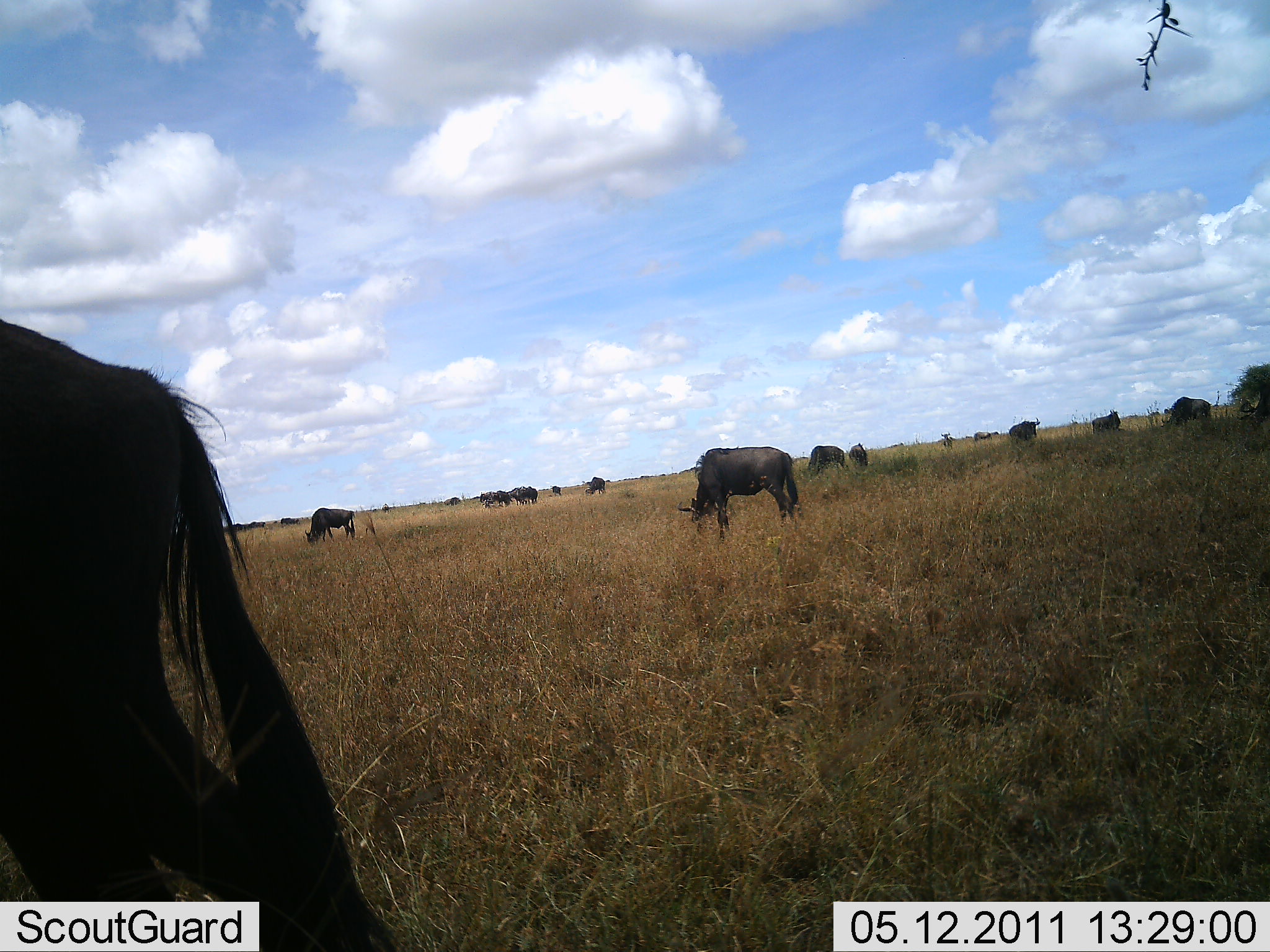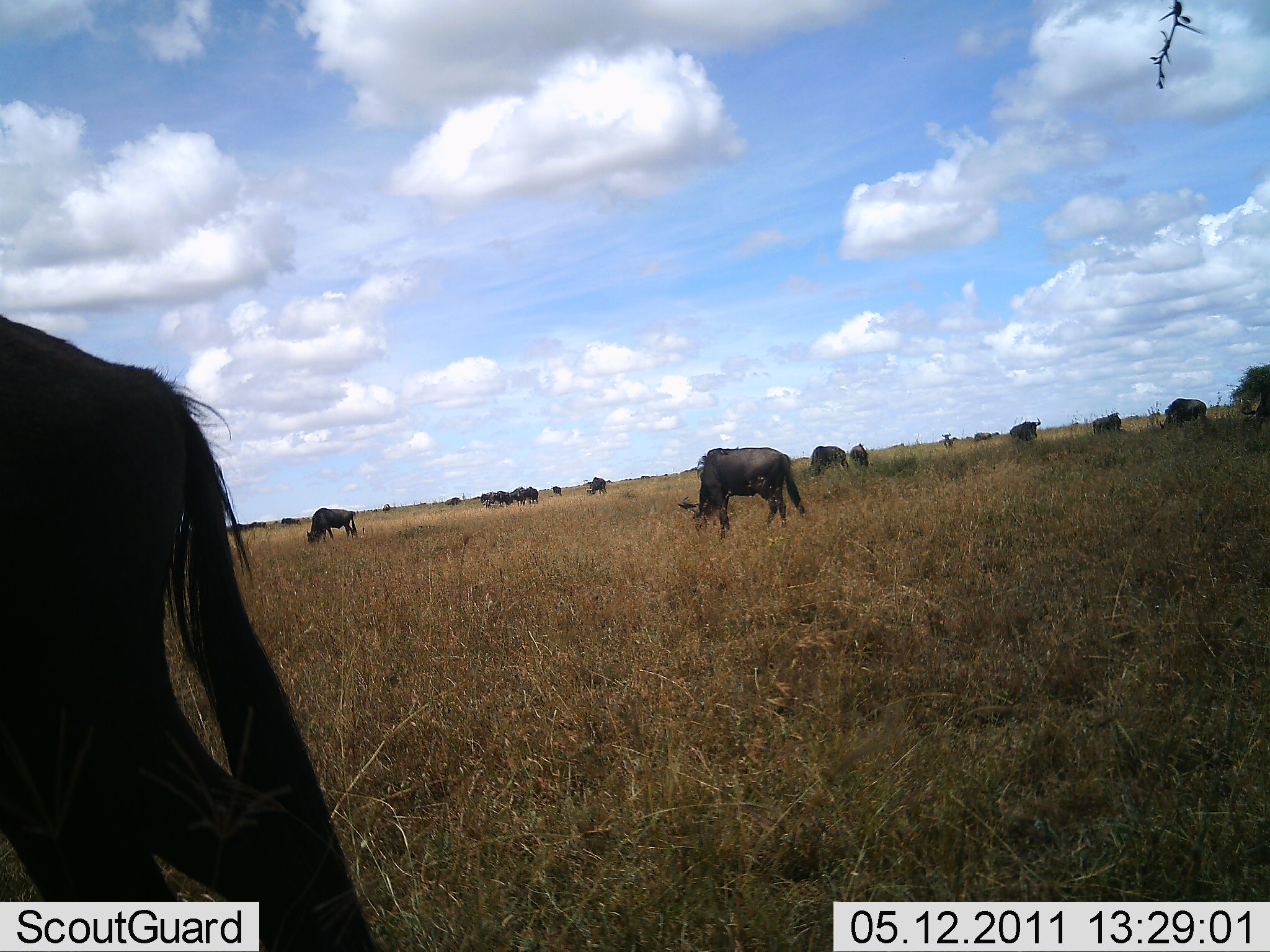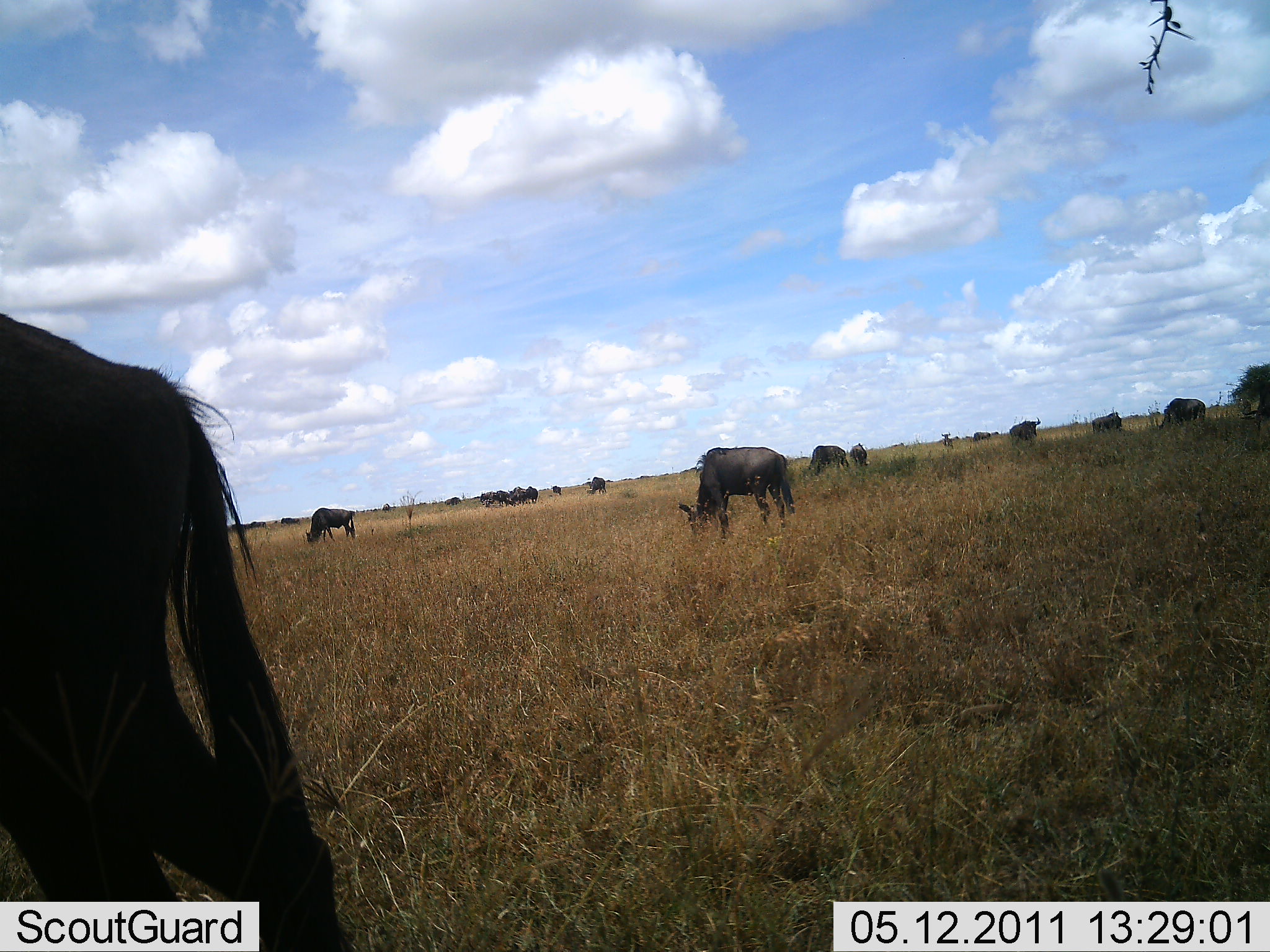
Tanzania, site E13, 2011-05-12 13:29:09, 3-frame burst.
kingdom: Animalia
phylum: Chordata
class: Mammalia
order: Artiodactyla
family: Bovidae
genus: Connochaetes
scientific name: Connochaetes taurinus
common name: blue wildebeest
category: wildebeest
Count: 11-50.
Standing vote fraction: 64%.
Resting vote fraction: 0%.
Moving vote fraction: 9%.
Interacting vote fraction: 0%.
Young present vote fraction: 0%.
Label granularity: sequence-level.